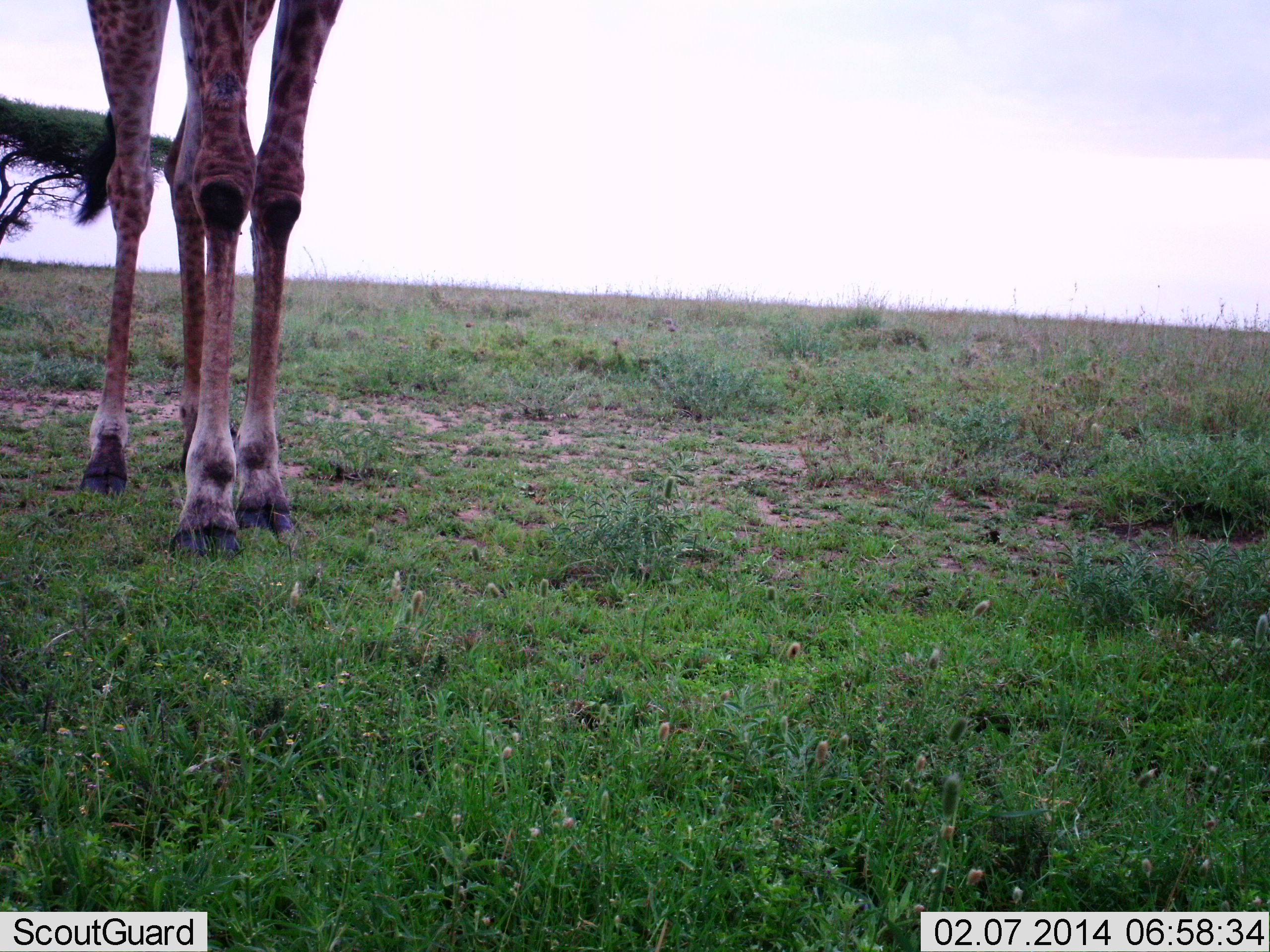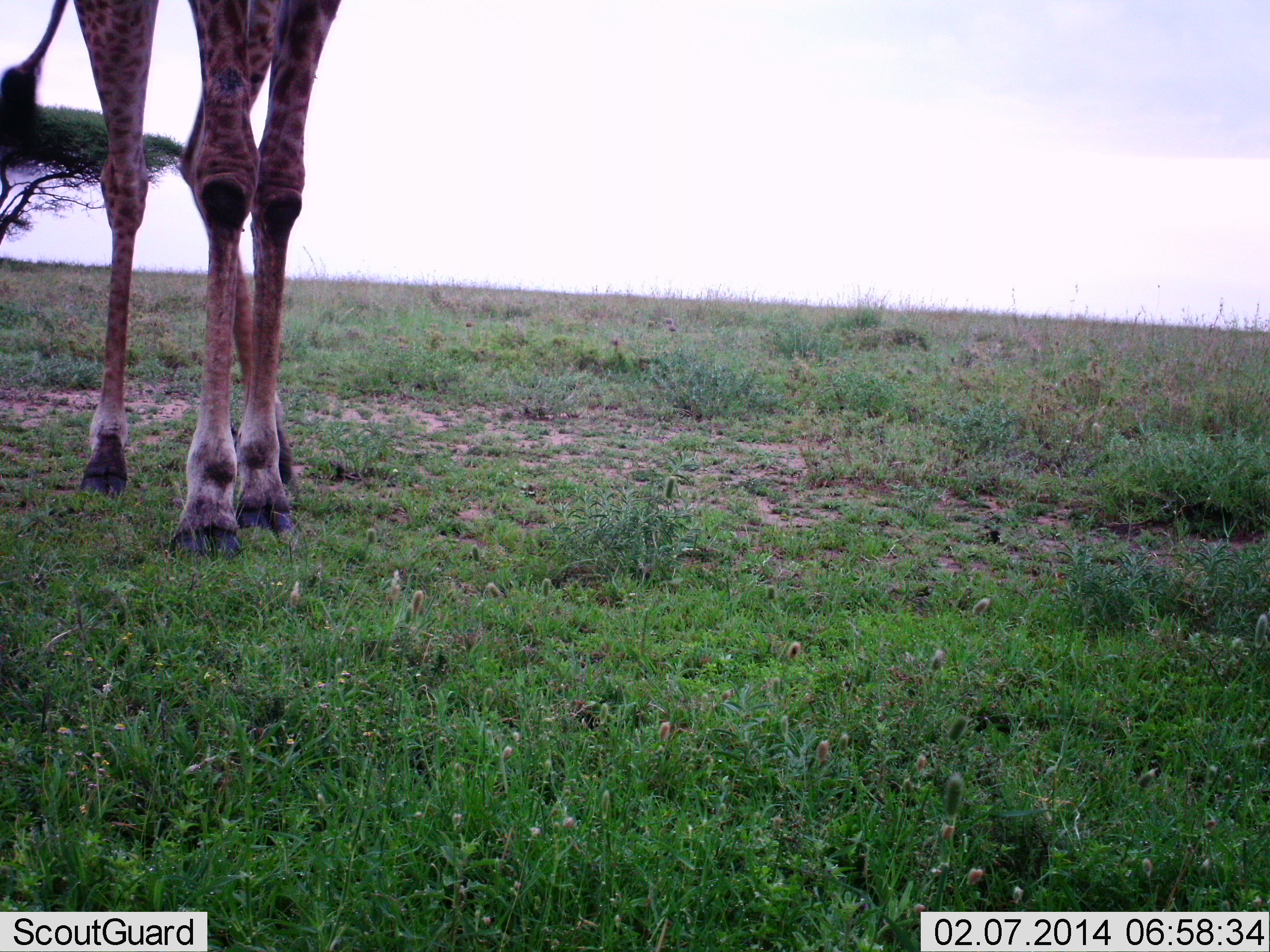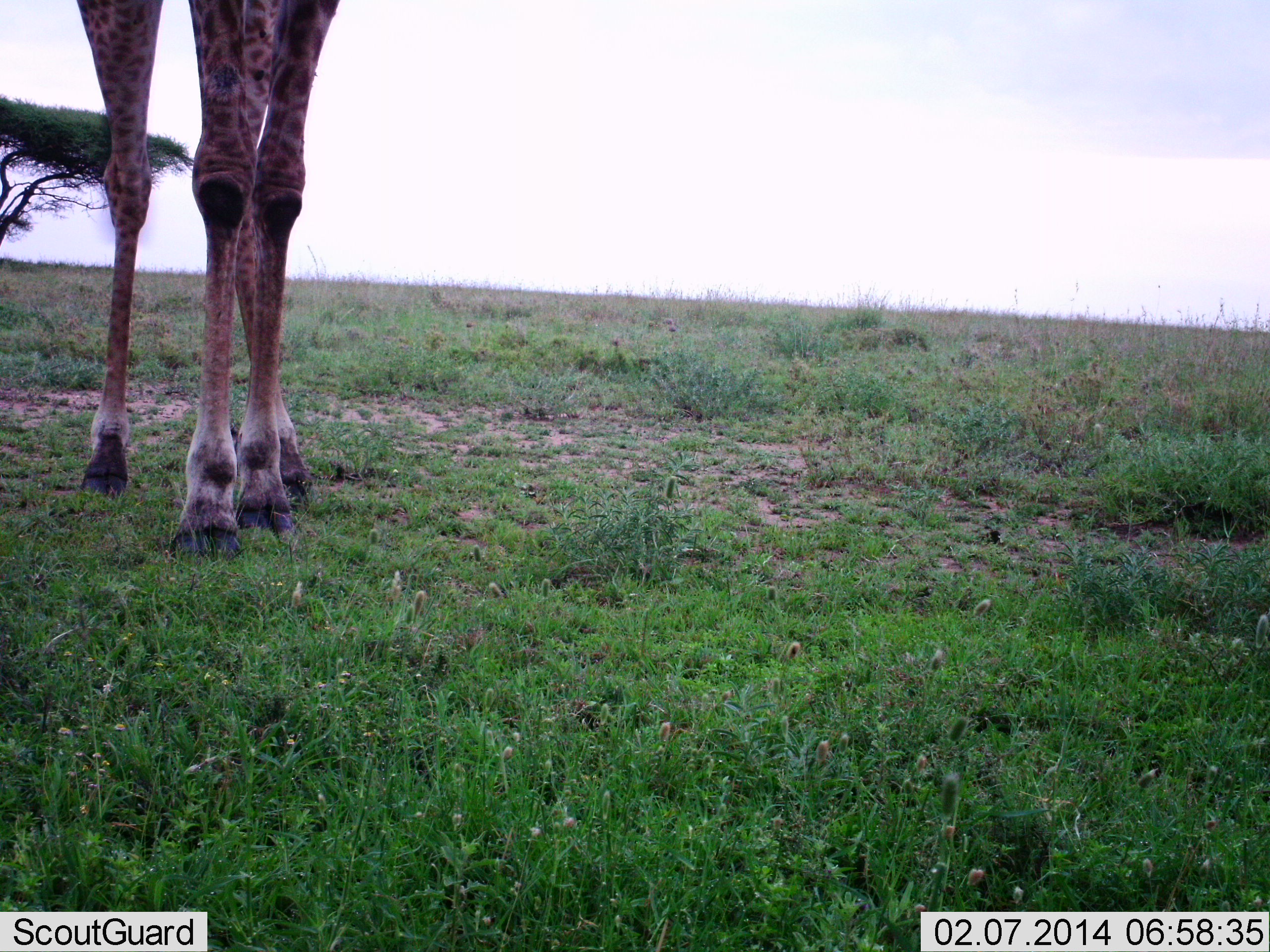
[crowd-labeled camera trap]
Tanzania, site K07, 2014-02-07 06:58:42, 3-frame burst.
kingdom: Animalia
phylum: Chordata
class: Mammalia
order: Artiodactyla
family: Giraffidae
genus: Giraffa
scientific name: Giraffa camelopardalis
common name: giraffe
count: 1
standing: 90%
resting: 0%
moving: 10%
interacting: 0%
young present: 0%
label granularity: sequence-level